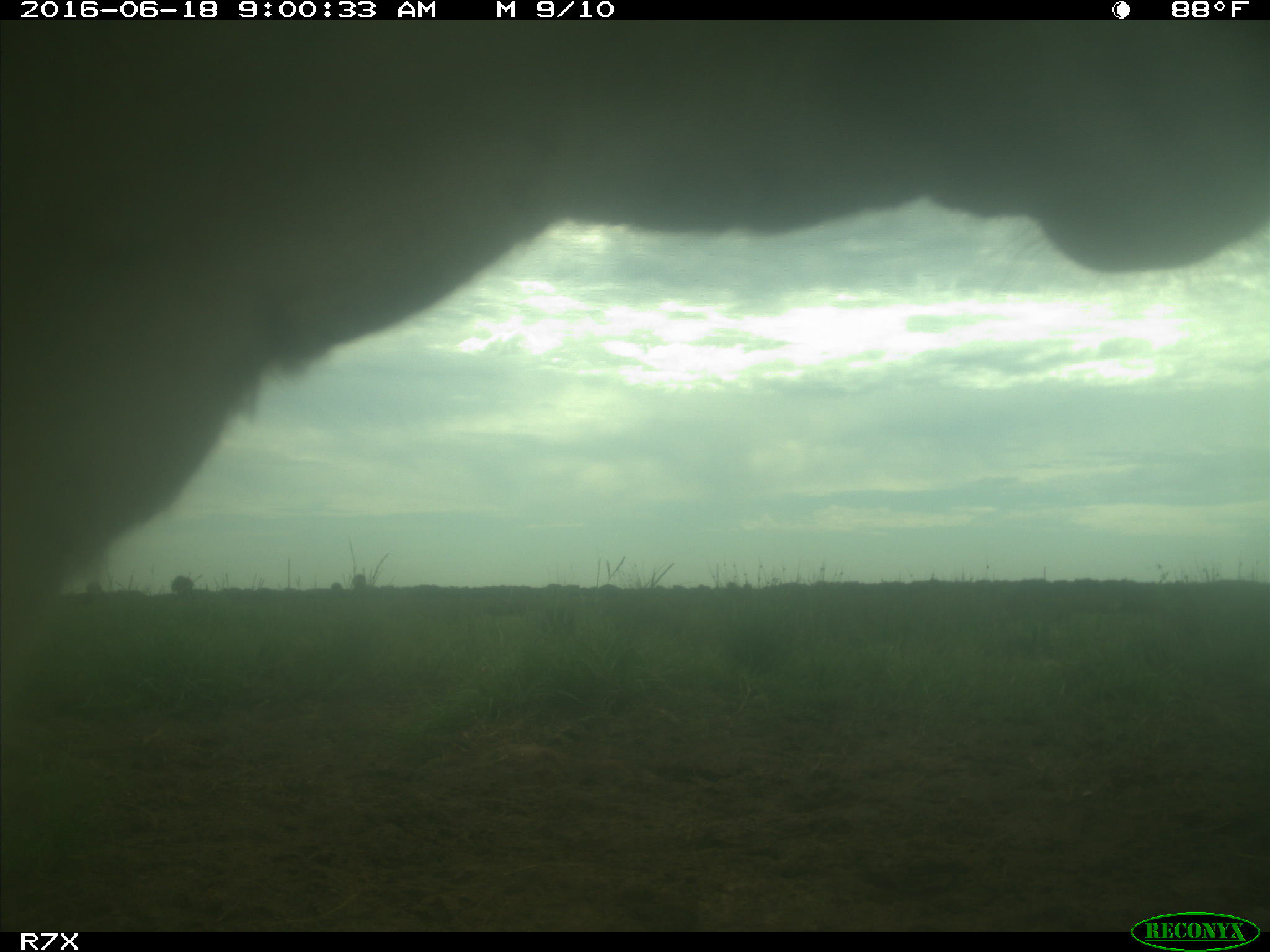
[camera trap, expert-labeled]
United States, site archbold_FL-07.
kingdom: Animalia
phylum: Chordata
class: Mammalia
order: Artiodactyla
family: Bovidae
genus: Bos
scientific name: Bos taurus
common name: domestic cow